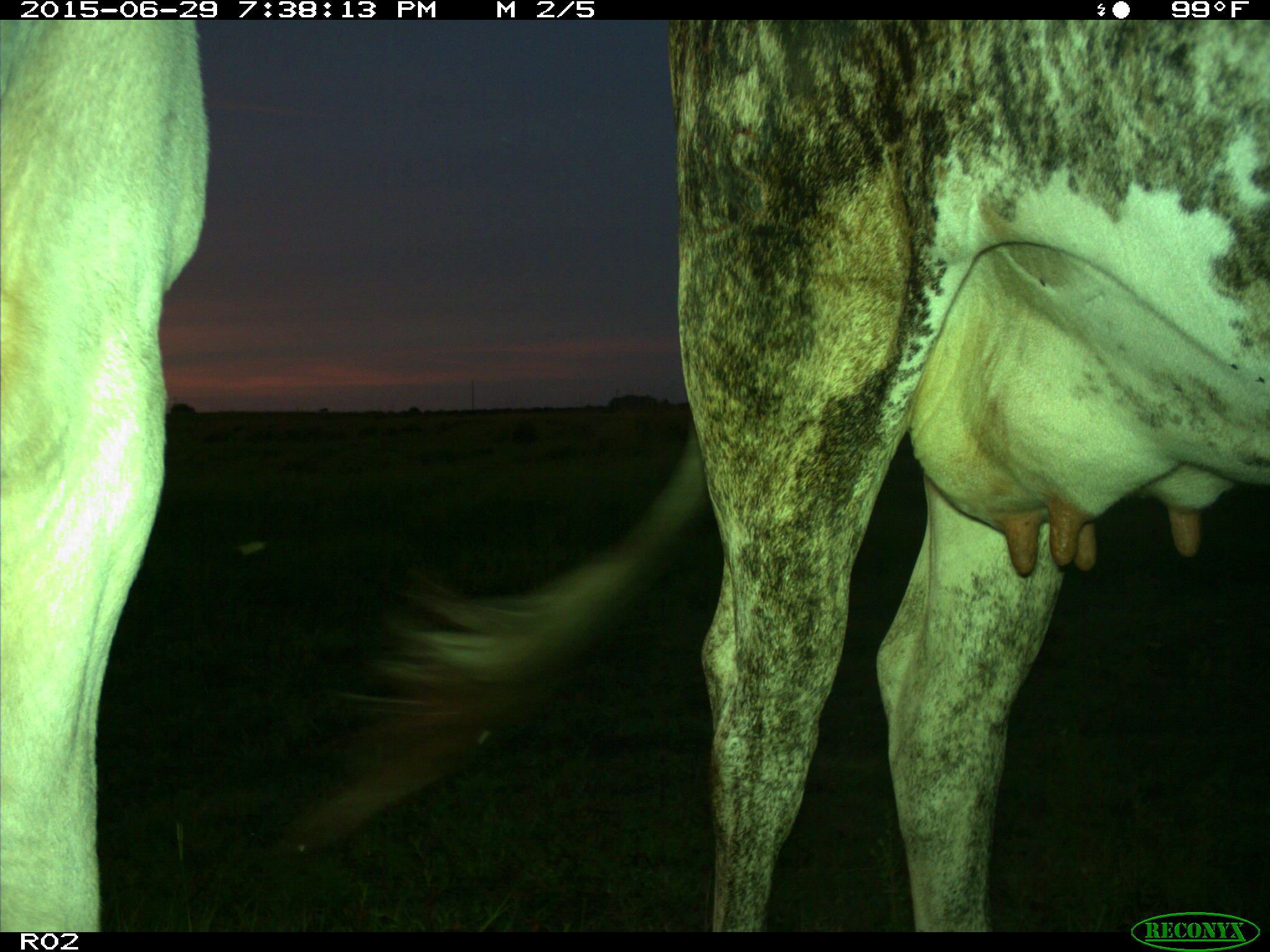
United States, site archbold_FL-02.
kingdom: Animalia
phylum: Chordata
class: Mammalia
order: Artiodactyla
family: Bovidae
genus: Bos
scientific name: Bos taurus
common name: domestic cow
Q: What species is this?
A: Bos taurus (domestic cow).